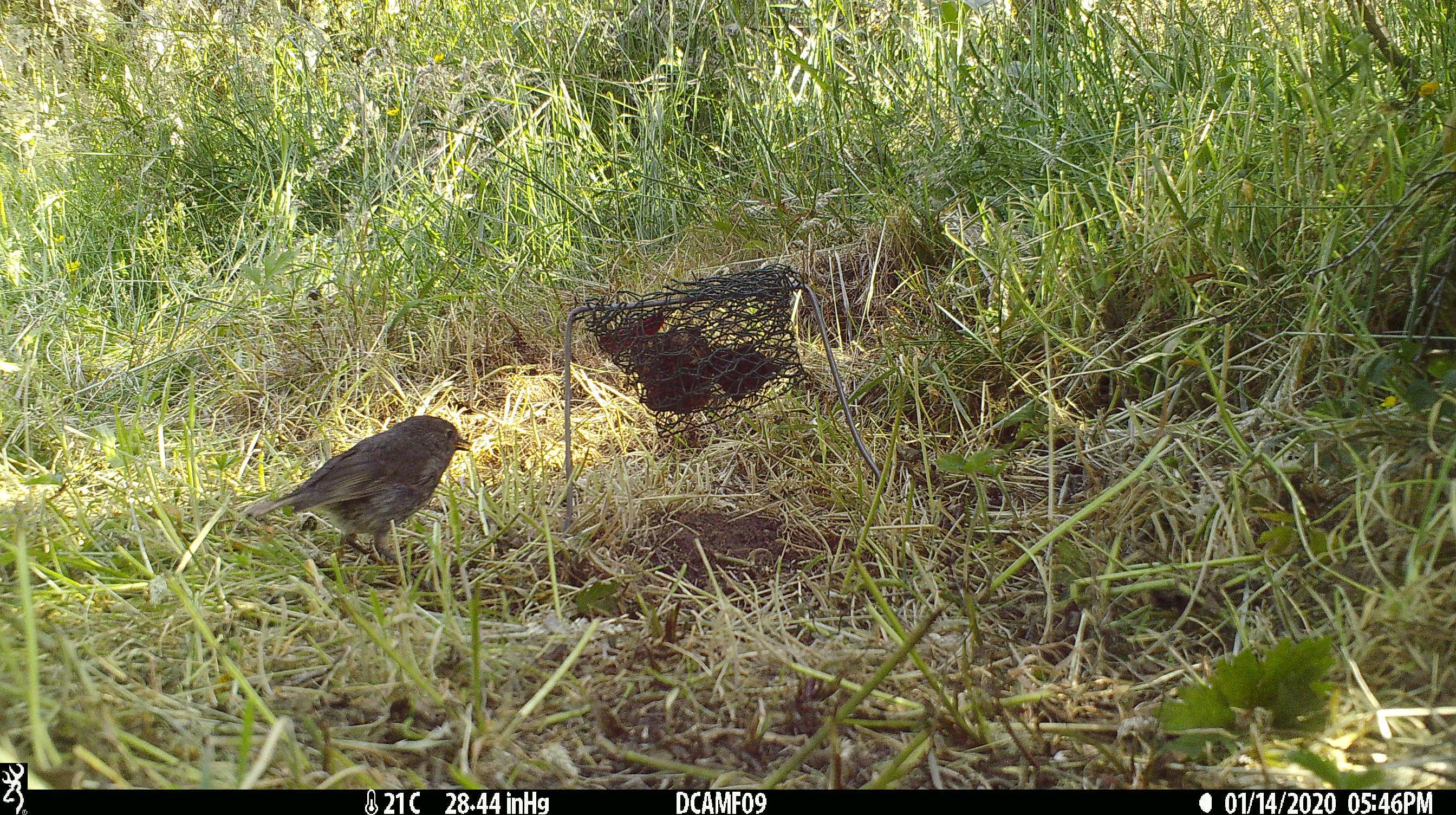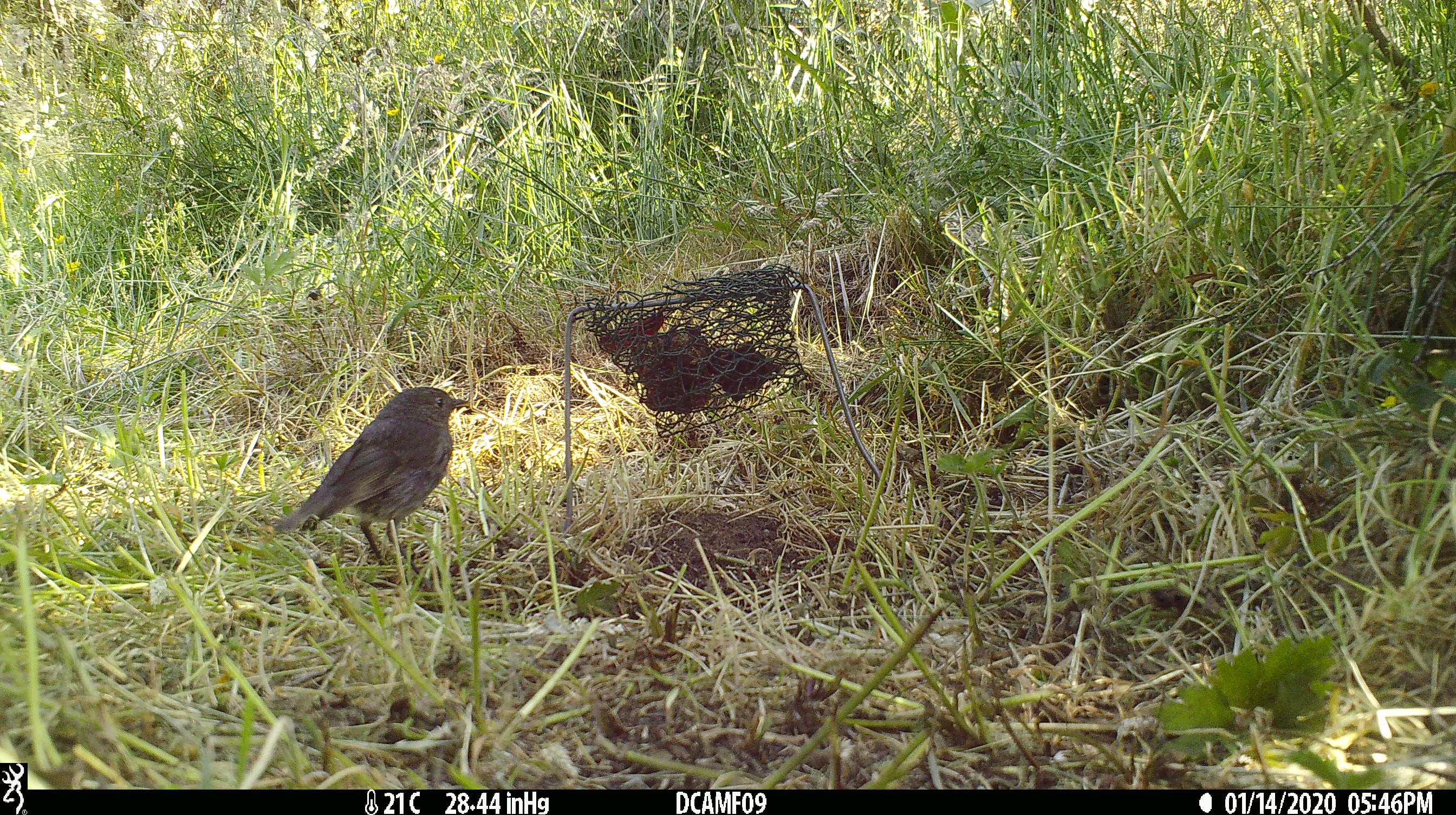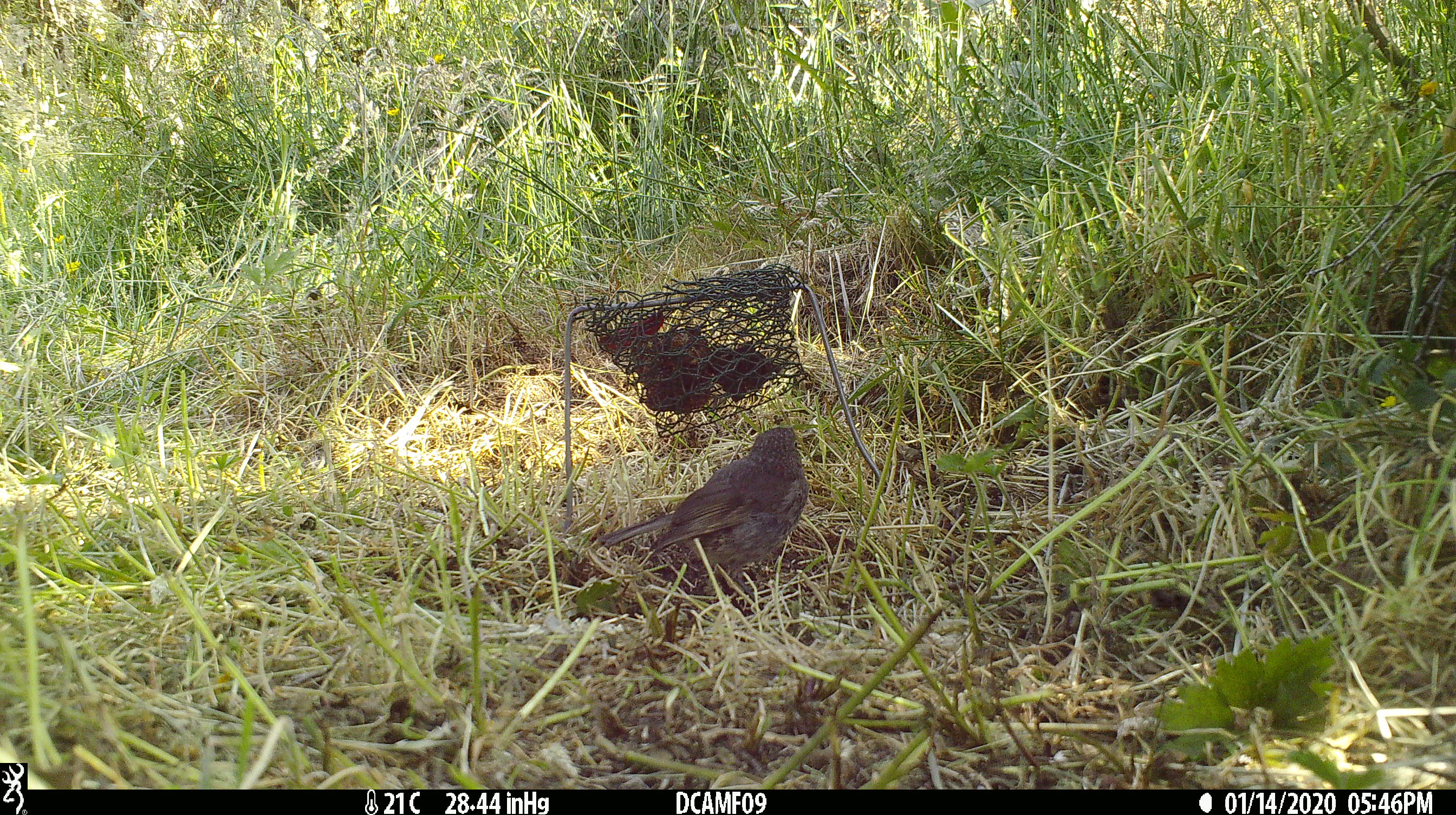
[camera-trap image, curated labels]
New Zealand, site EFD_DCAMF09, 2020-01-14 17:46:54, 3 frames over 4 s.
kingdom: Animalia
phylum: Chordata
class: Aves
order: Passeriformes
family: Petroicidae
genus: Petroica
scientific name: Petroica australis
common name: new zealand robin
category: robin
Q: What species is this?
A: Robin (new zealand robin) (Petroica australis).